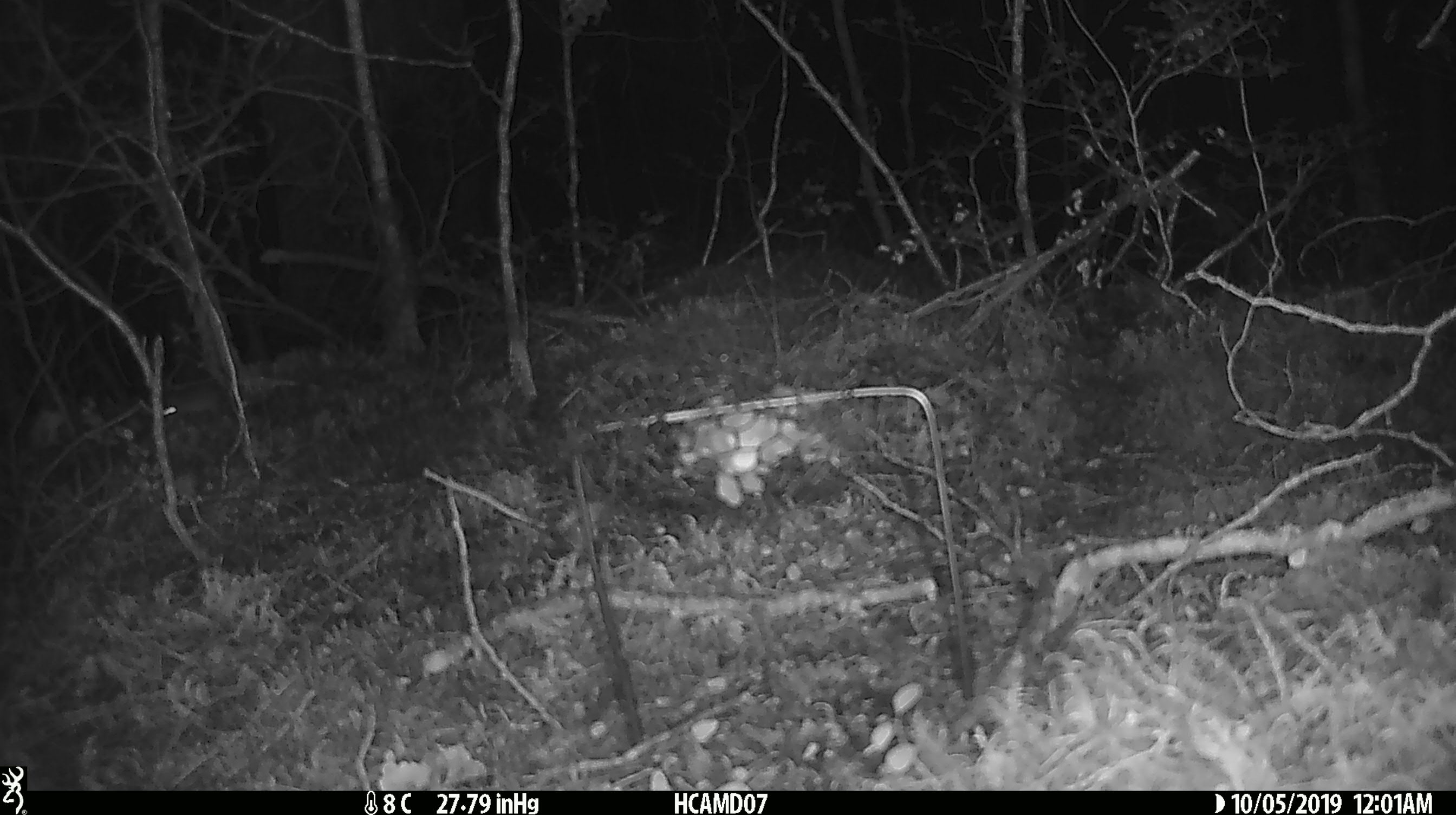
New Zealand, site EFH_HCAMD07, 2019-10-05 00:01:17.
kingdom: Animalia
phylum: Chordata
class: Mammalia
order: Rodentia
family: Muridae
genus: Mus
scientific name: Mus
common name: mouse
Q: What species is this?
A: Mouse (Mus).